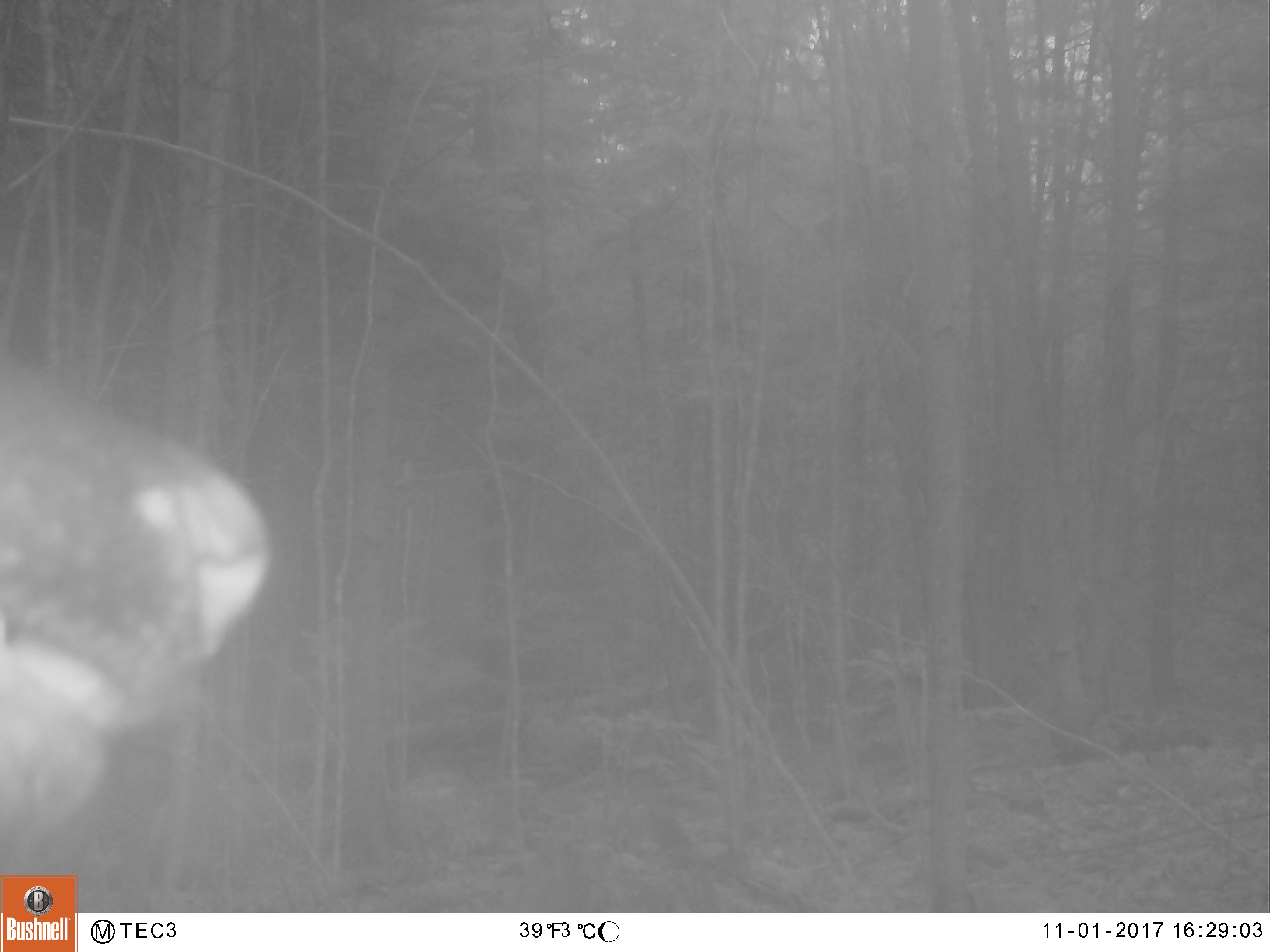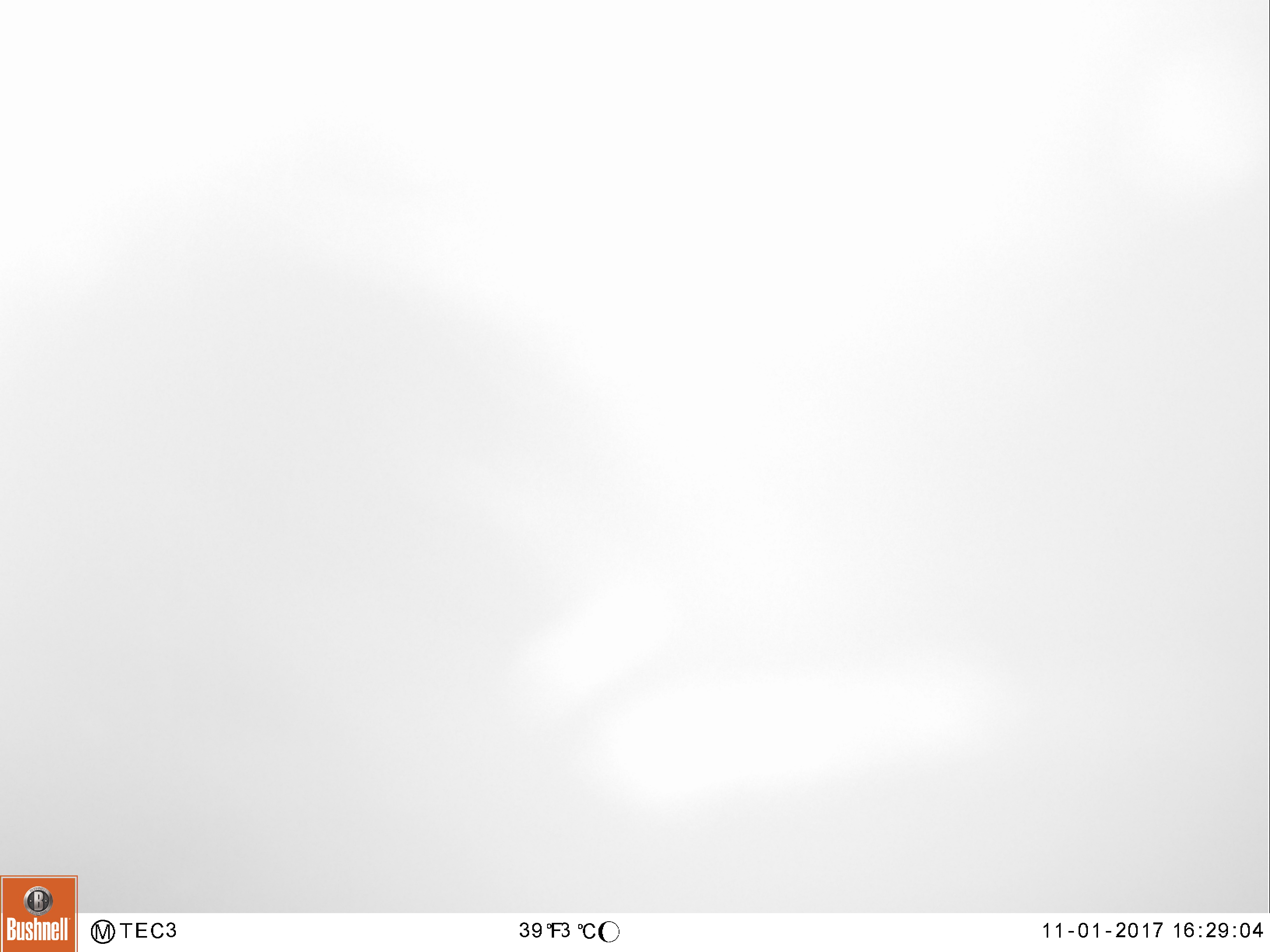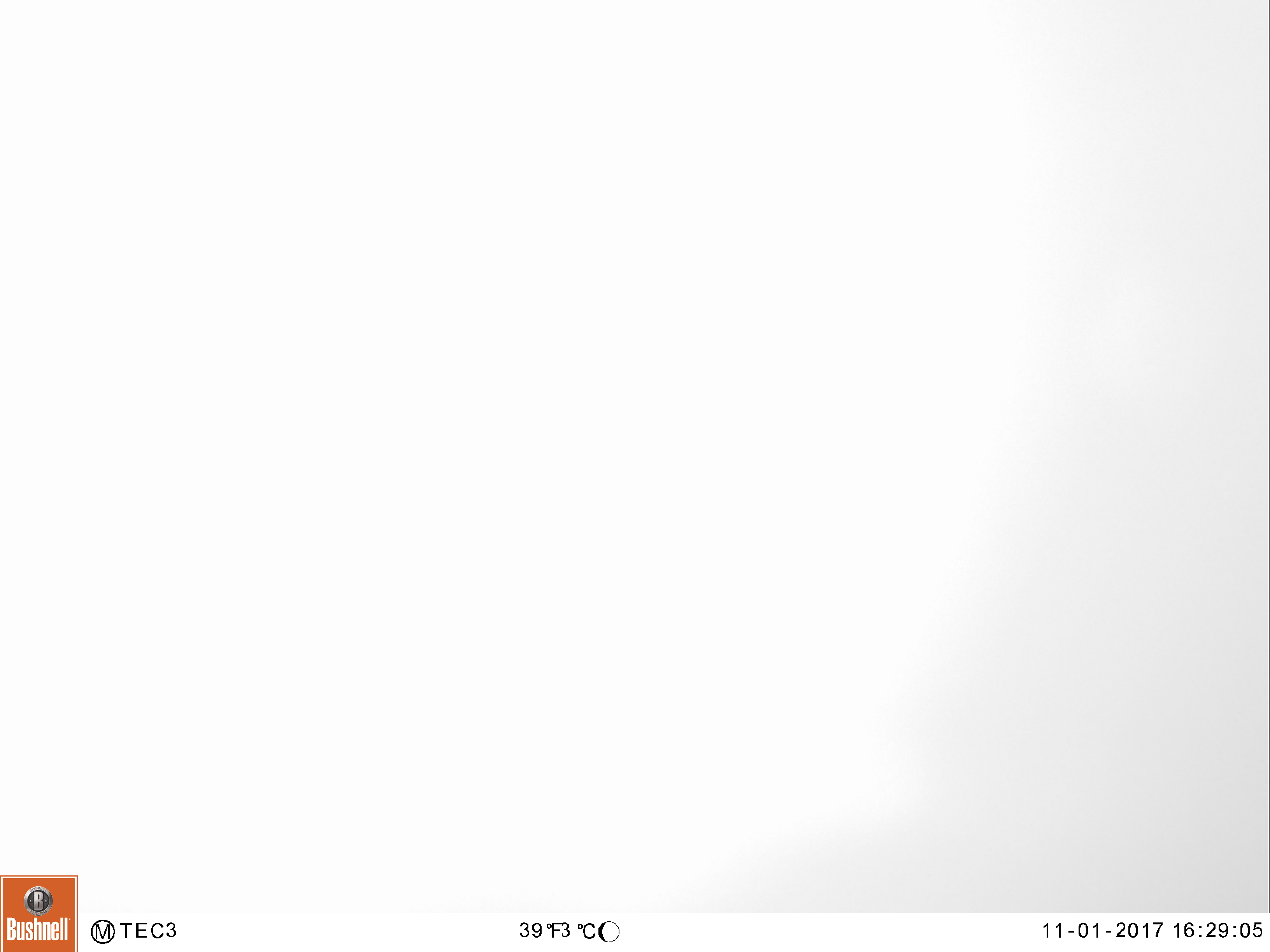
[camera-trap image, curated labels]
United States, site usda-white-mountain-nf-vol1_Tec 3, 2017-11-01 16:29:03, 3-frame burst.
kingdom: Animalia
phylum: Chordata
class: Mammalia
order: Carnivora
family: Ursidae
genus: Ursus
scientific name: Ursus americanus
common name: black bear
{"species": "black bear (Ursus americanus)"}